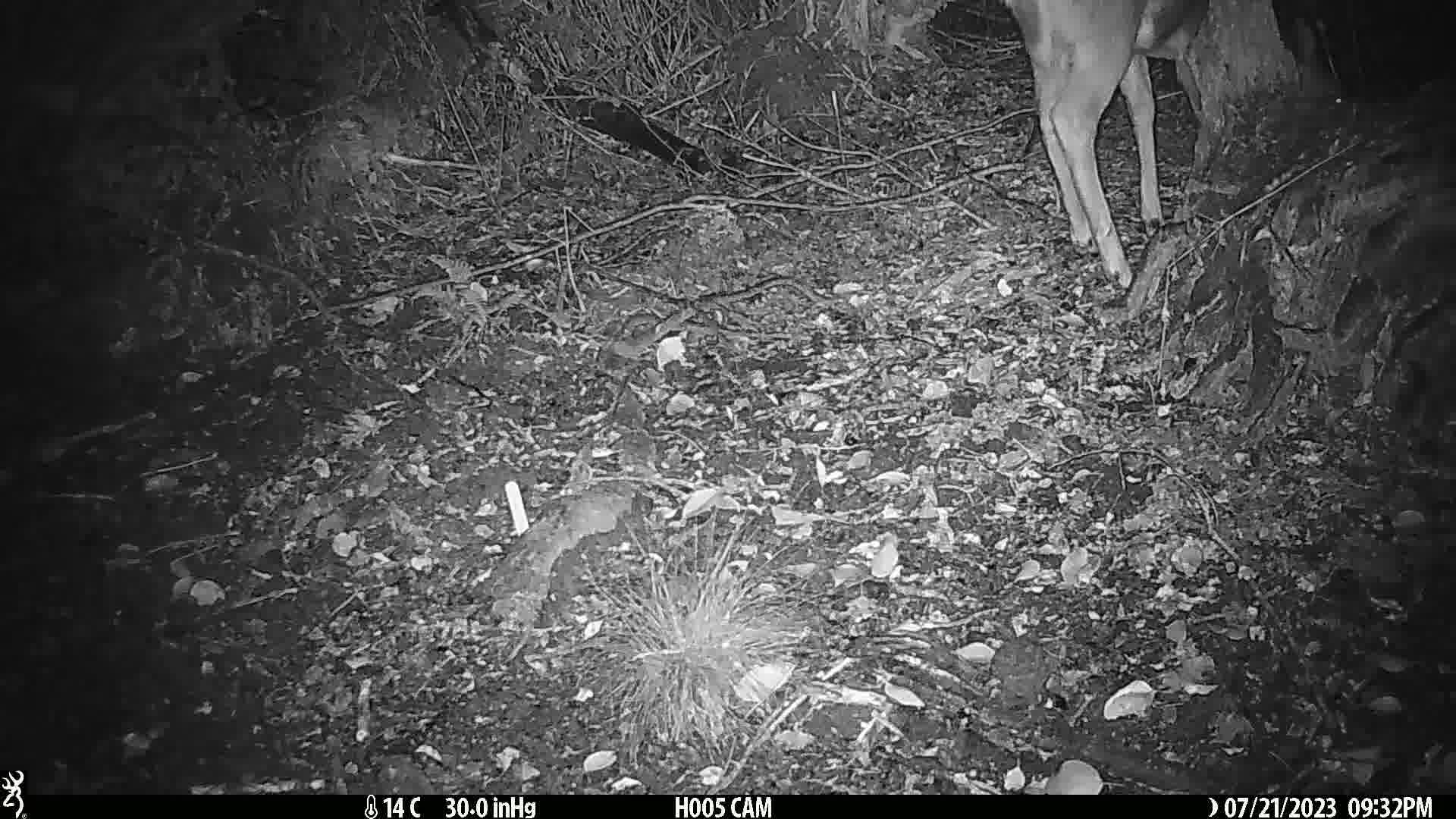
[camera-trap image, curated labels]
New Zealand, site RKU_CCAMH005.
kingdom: Animalia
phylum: Chordata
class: Mammalia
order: Artiodactyla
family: Cervidae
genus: Odocoileus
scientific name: Odocoileus virginianus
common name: white-tailed deer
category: white tailed deer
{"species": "white tailed deer (white-tailed deer) (Odocoileus virginianus)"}